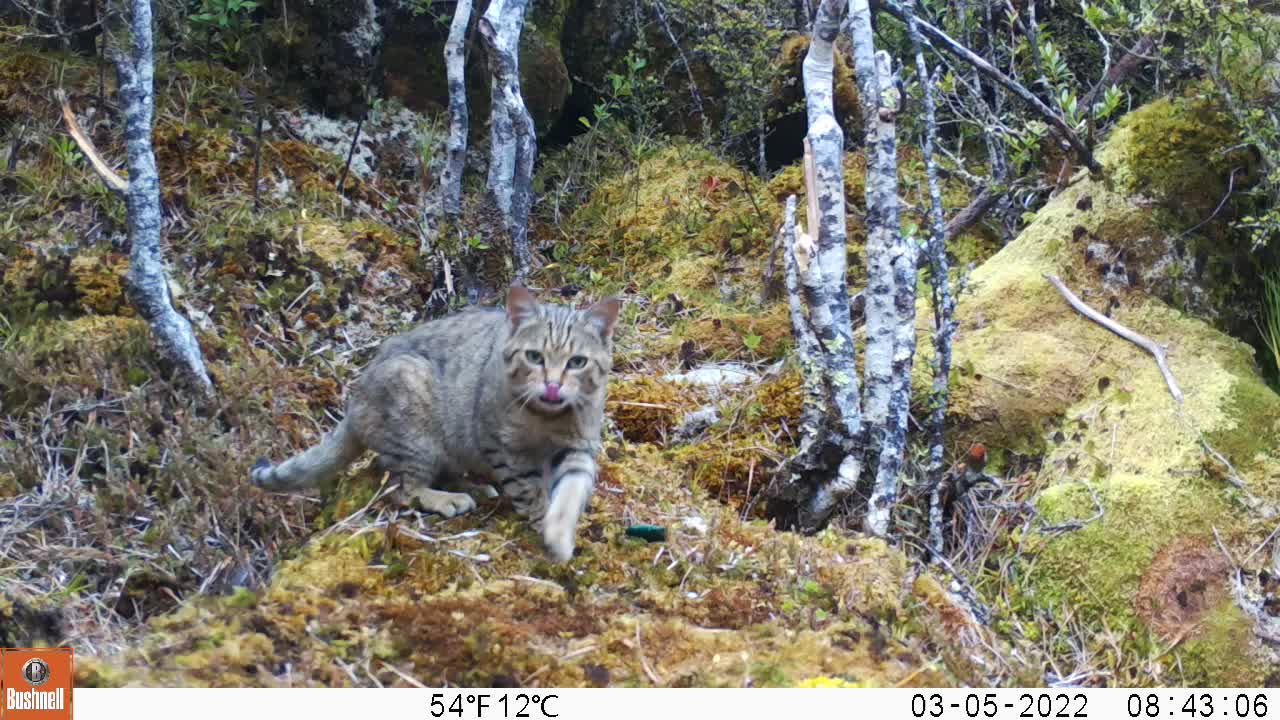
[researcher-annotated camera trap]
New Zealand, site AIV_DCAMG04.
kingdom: Animalia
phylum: Chordata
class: Mammalia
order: Carnivora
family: Felidae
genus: Felis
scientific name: Felis catus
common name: domestic cat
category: cat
Cat (domestic cat) (Felis catus).